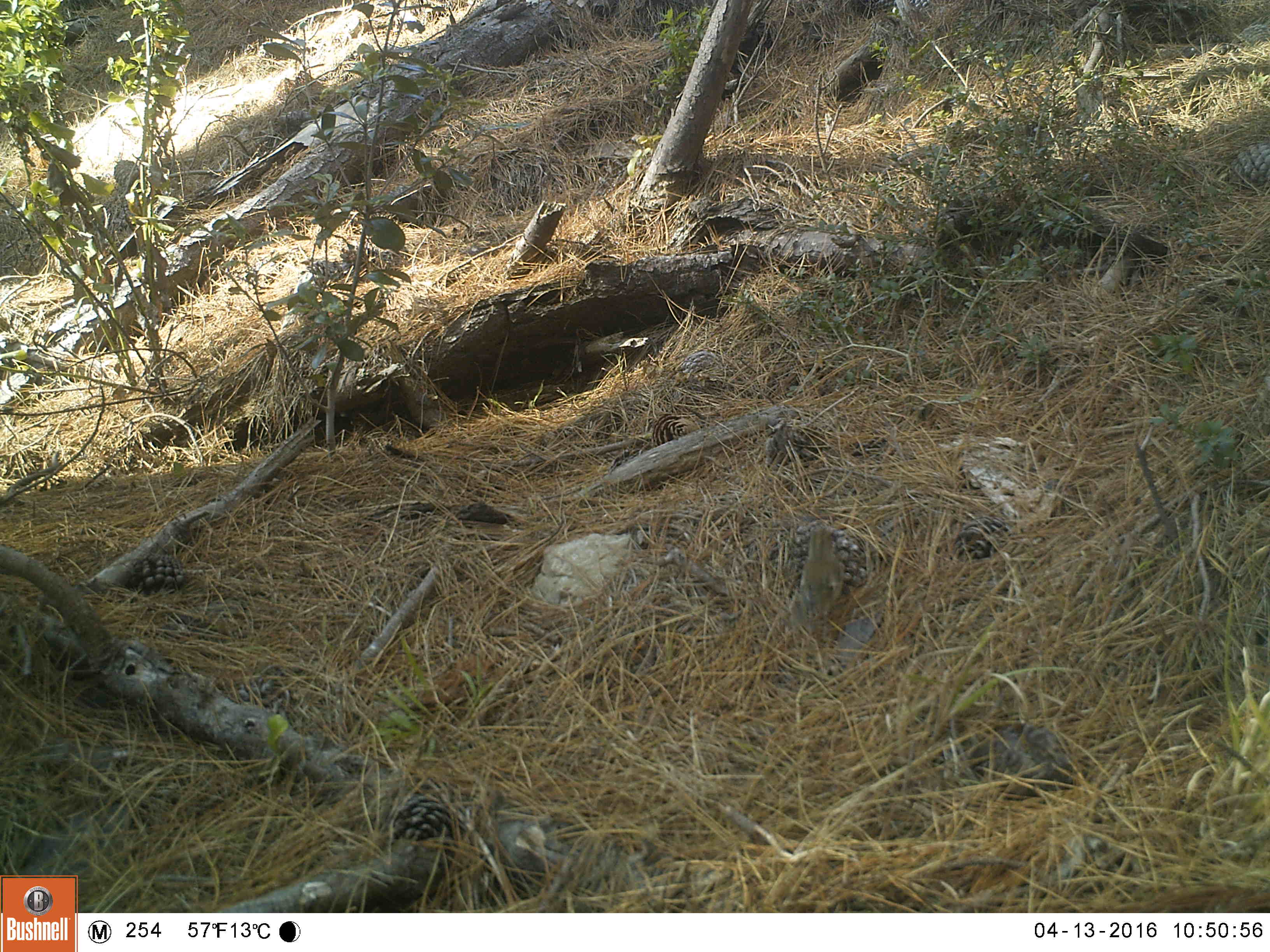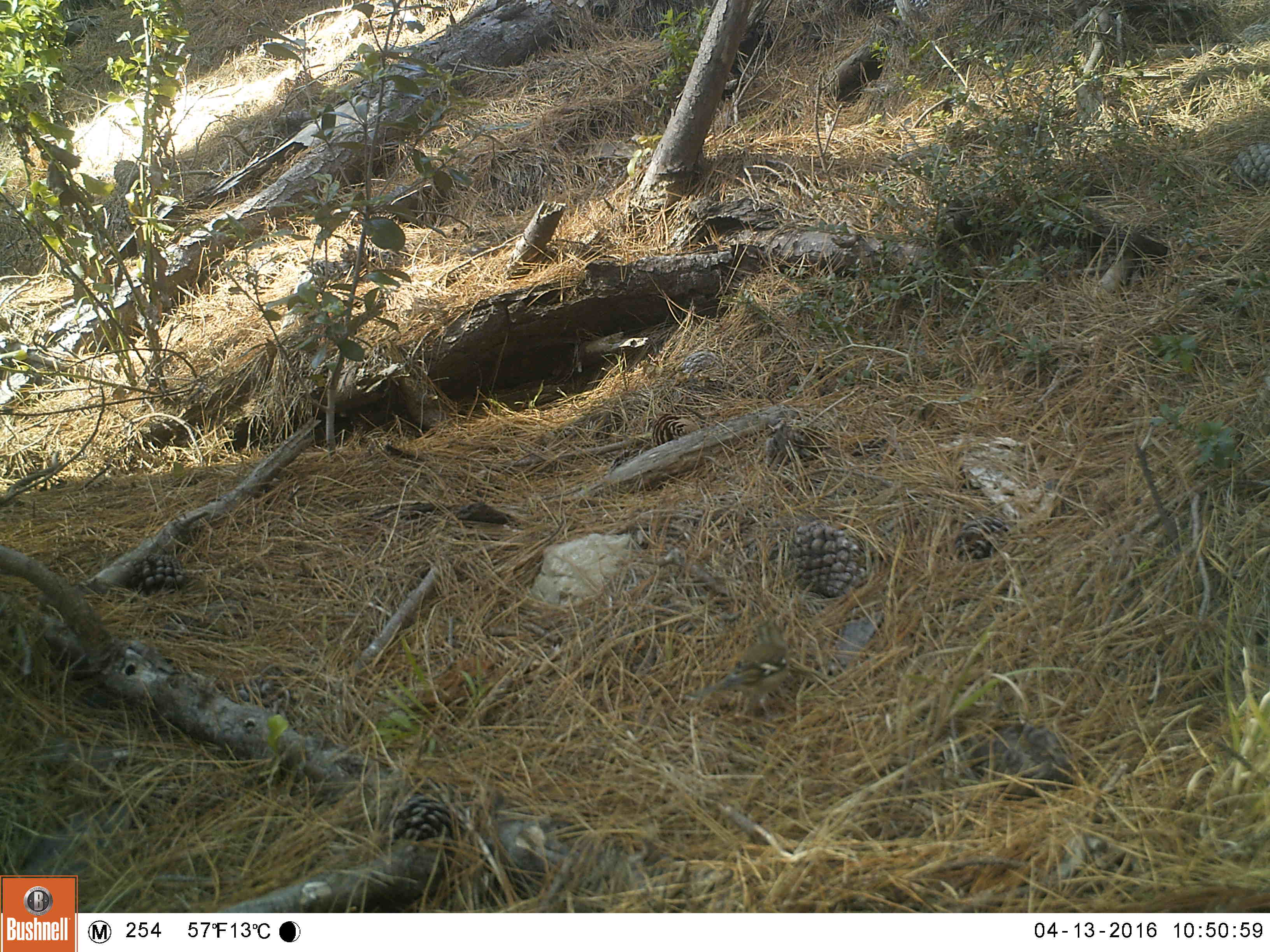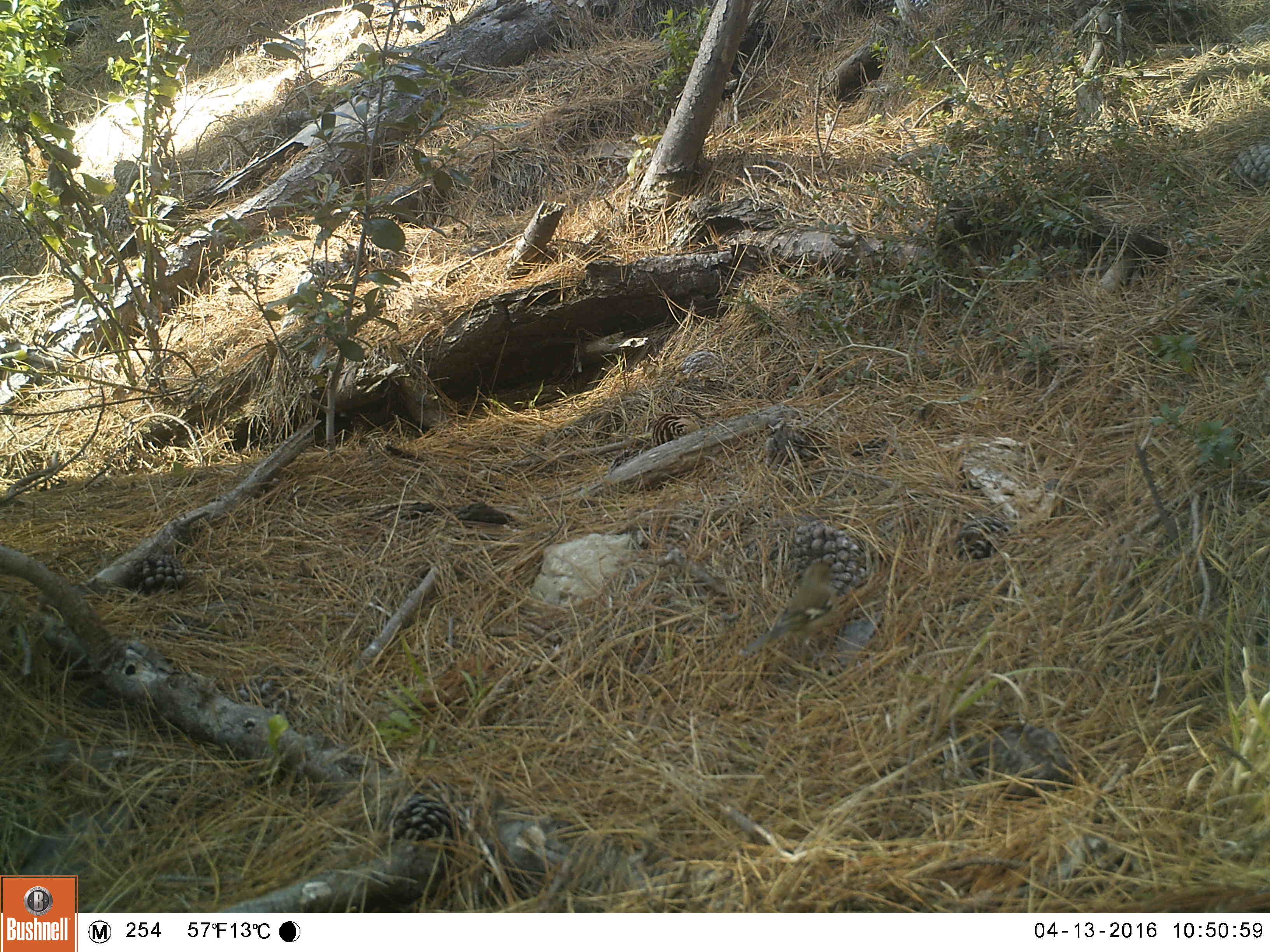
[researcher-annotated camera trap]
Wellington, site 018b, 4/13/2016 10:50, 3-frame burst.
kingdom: Animalia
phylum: Chordata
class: Aves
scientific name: Aves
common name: bird